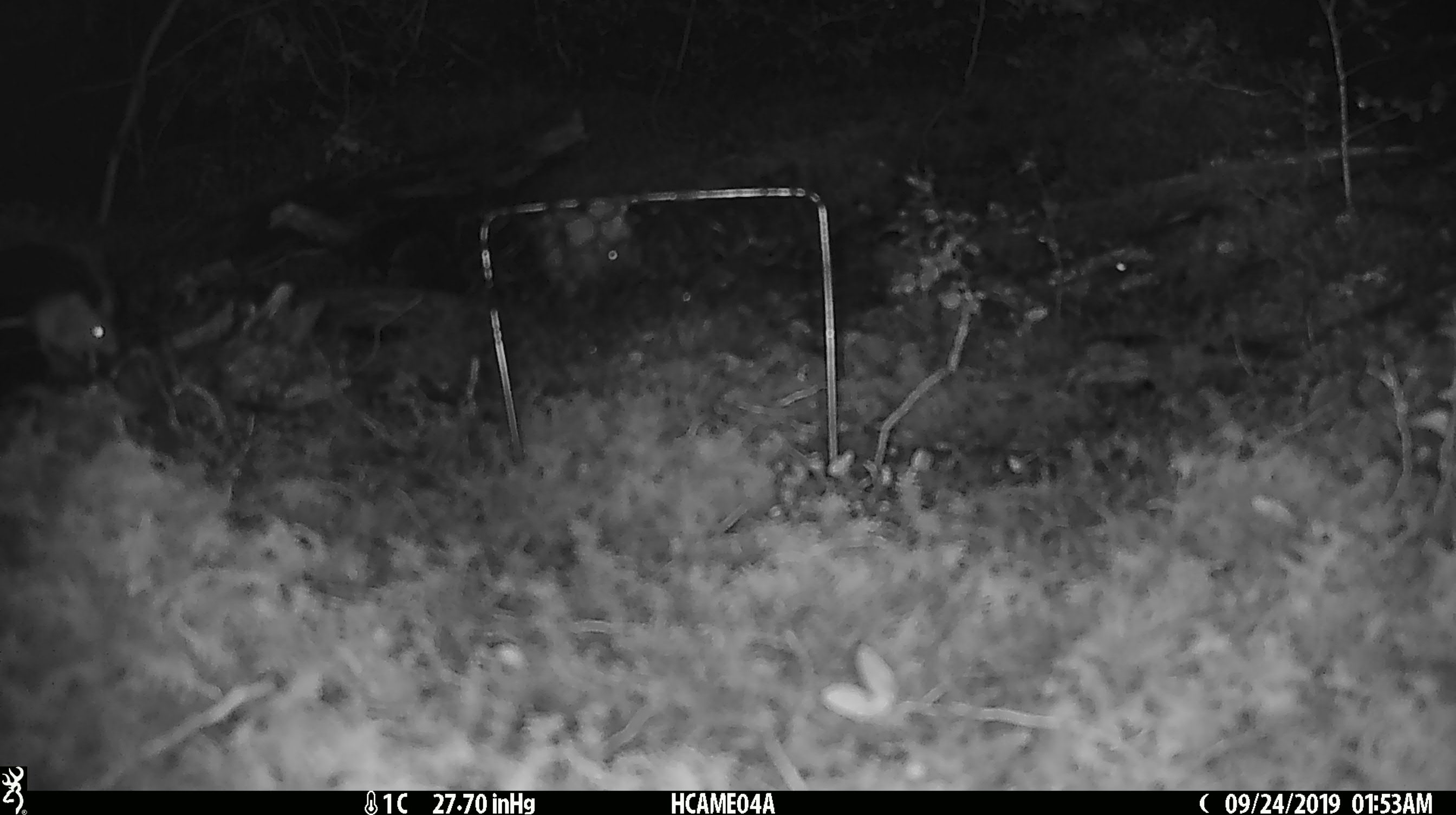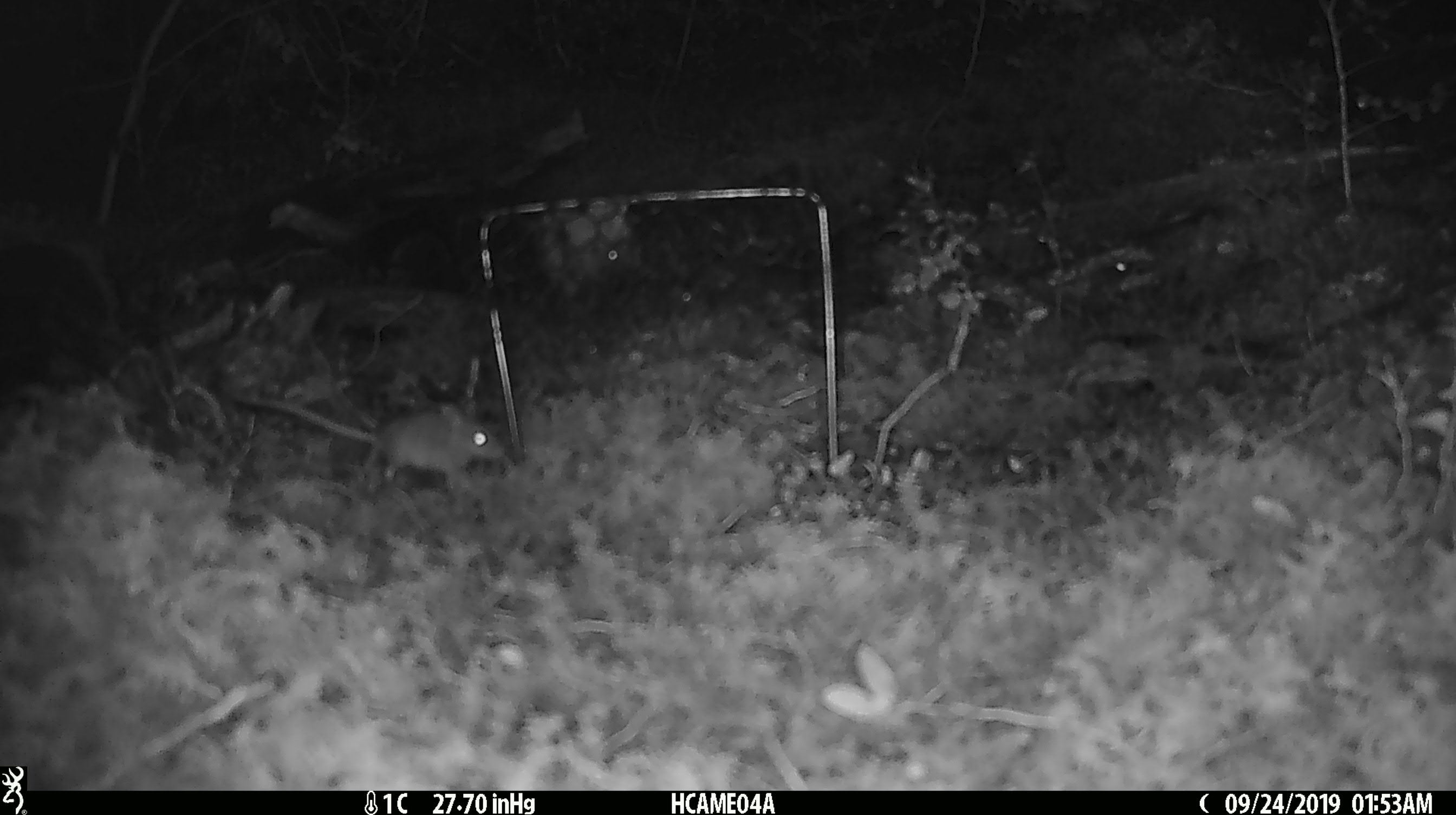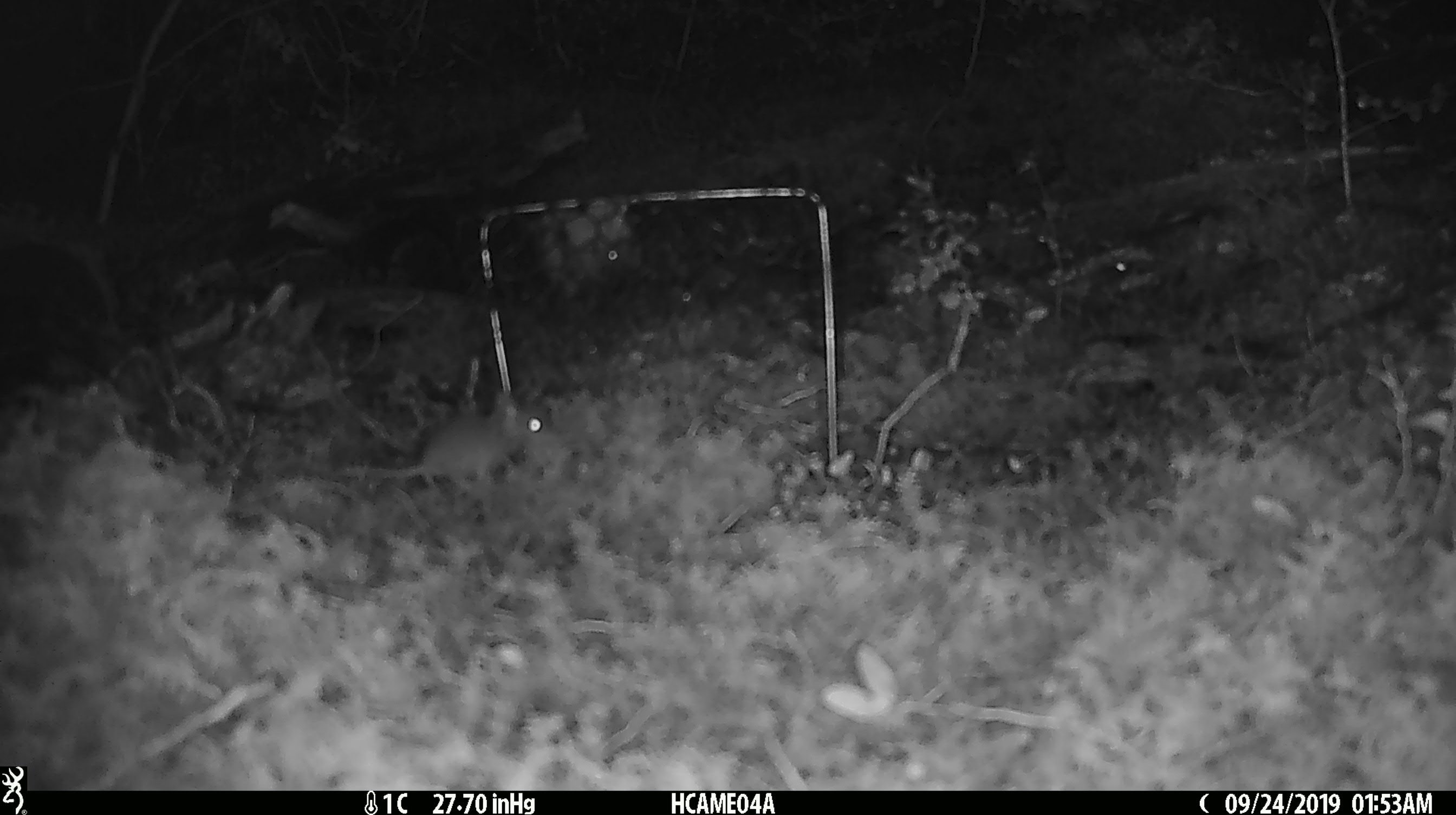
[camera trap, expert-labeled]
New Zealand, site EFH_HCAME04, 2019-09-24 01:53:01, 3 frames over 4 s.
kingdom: Animalia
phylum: Chordata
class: Mammalia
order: Rodentia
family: Muridae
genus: Mus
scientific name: Mus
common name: mouse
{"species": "mouse (Mus)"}